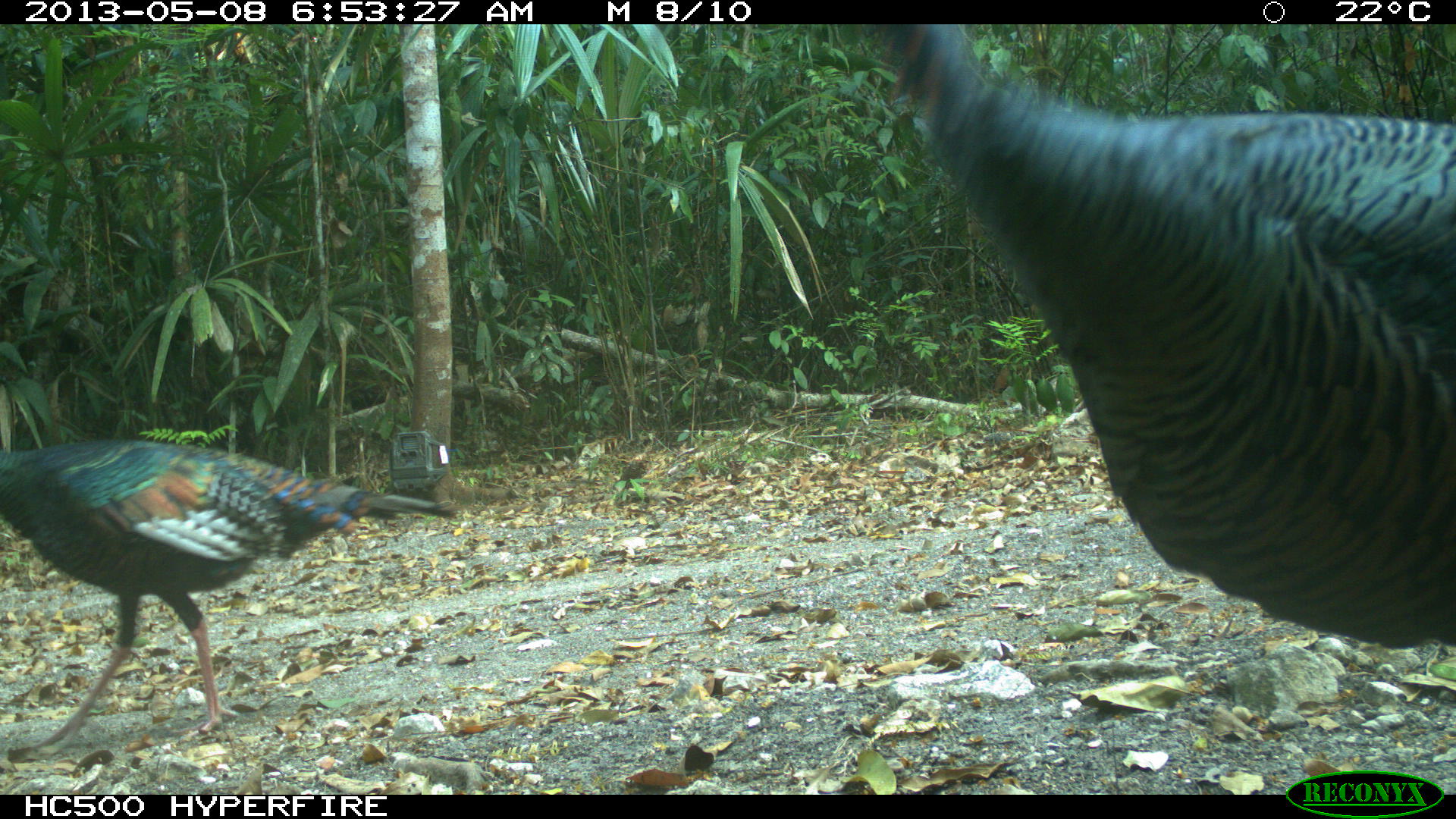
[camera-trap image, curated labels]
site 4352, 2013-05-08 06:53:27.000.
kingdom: Animalia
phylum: Chordata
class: Aves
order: Galliformes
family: Phasianidae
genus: Meleagris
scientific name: Meleagris ocellata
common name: ocellated turkey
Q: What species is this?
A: Meleagris ocellata (ocellated turkey).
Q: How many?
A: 4.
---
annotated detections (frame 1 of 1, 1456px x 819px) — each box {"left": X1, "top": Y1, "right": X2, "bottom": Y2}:
meleagris ocellata: {"left": 871, "top": 26, "right": 1456, "bottom": 650}; {"left": 1, "top": 438, "right": 460, "bottom": 761}